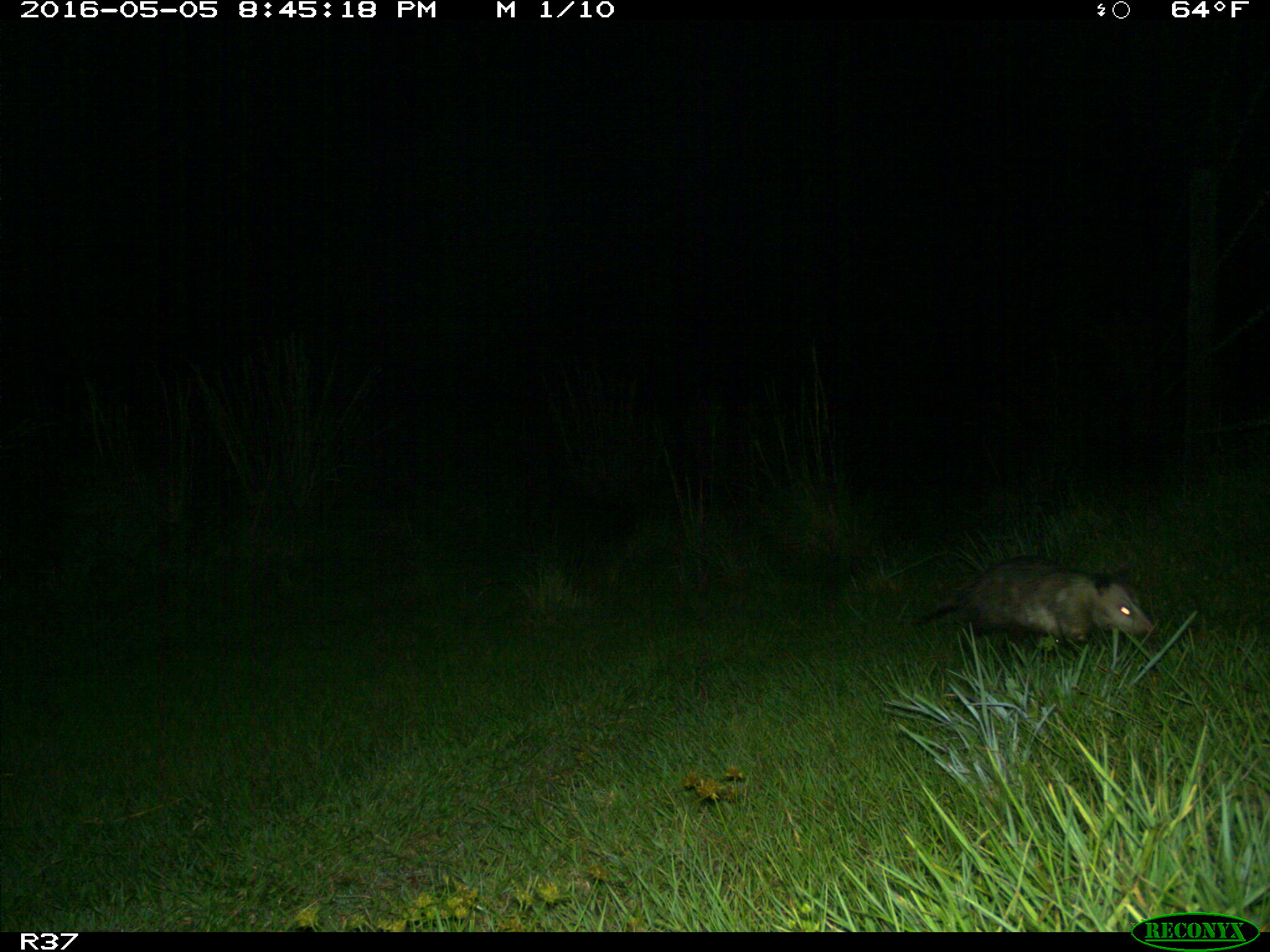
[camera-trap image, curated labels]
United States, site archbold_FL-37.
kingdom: Animalia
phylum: Chordata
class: Mammalia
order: Didelphimorphia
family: Didelphidae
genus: Didelphis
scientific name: Didelphis virginiana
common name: virginia opossum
Didelphis virginiana (virginia opossum).